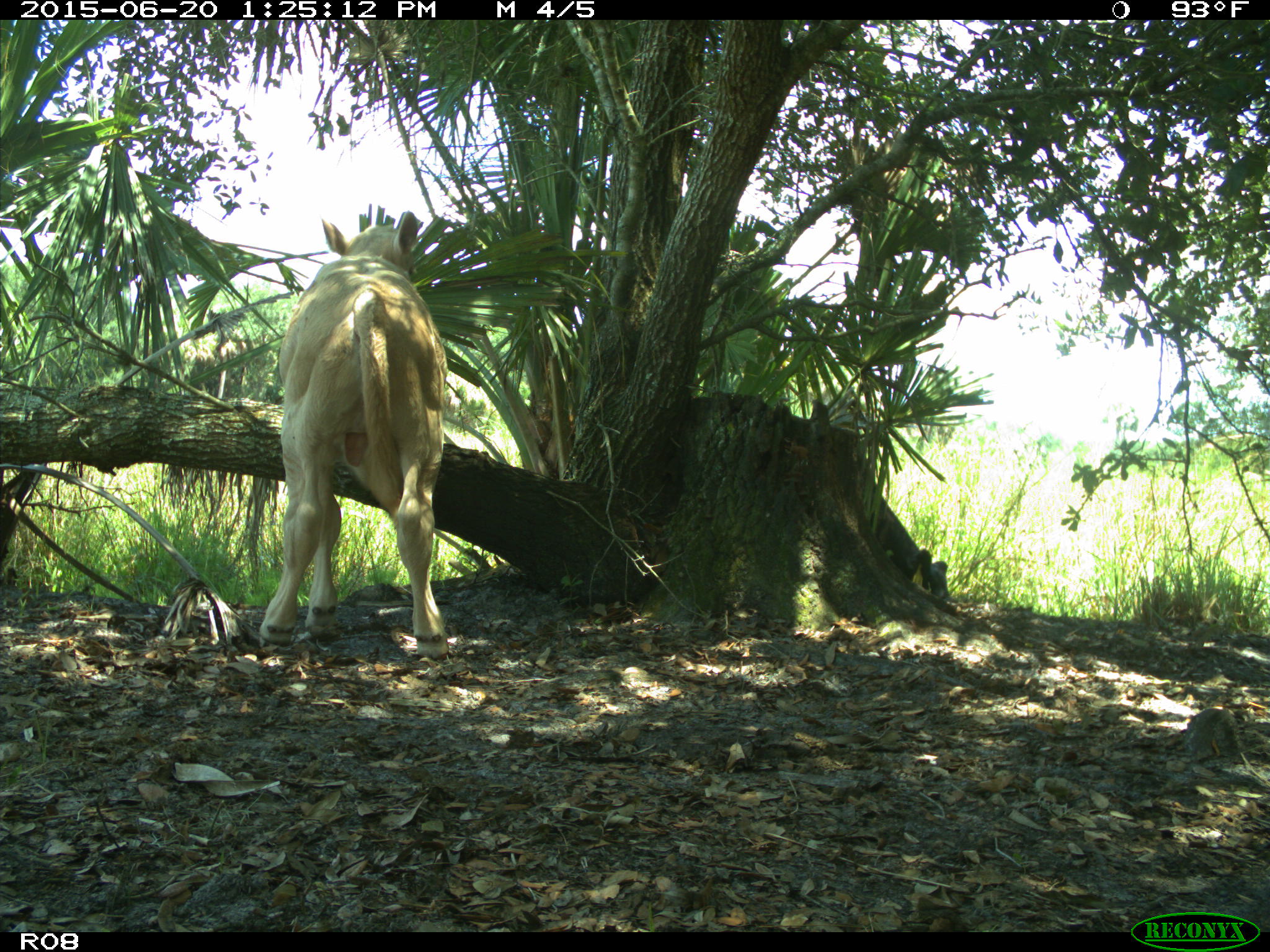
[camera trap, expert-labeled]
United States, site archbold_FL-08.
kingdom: Animalia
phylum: Chordata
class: Mammalia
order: Artiodactyla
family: Bovidae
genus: Bos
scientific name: Bos taurus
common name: domestic cow